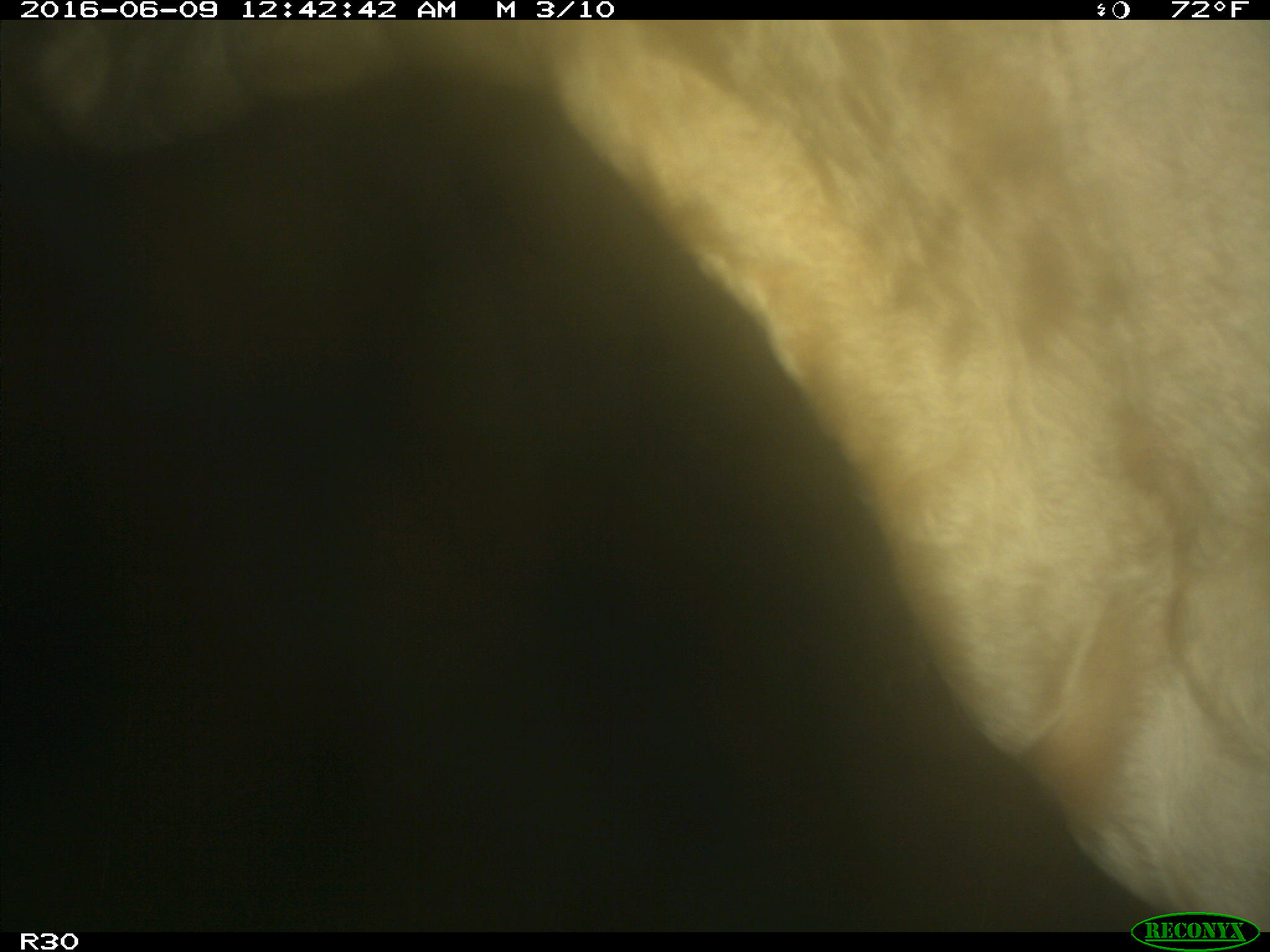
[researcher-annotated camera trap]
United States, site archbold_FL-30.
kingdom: Animalia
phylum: Chordata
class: Mammalia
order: Artiodactyla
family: Bovidae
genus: Bos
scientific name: Bos taurus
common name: domestic cow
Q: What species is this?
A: Bos taurus (domestic cow).